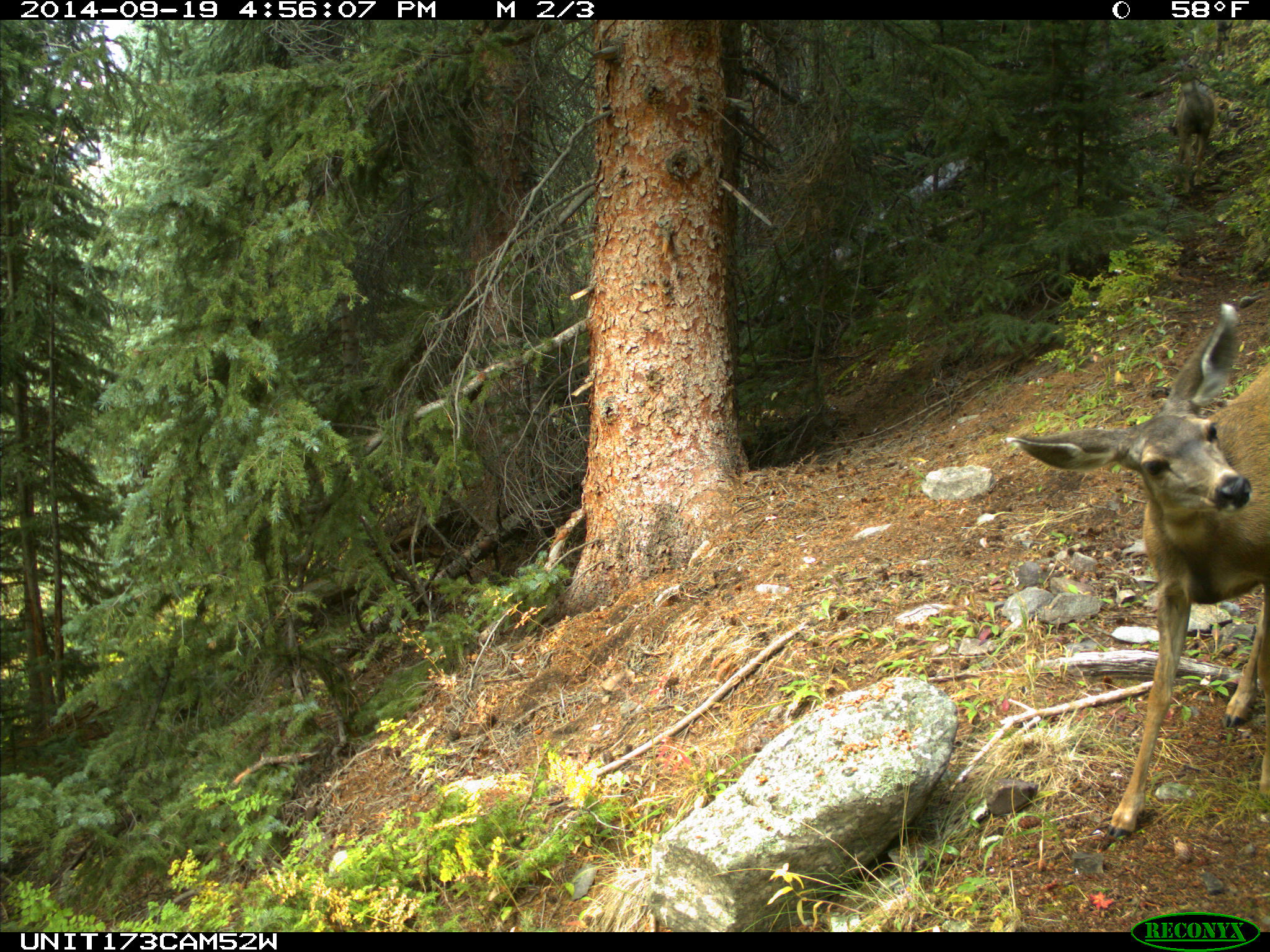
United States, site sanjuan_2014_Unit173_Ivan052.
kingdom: Animalia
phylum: Chordata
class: Mammalia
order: Artiodactyla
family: Cervidae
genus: Odocoileus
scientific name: Odocoileus hemionus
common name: mule deer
Odocoileus hemionus (mule deer).